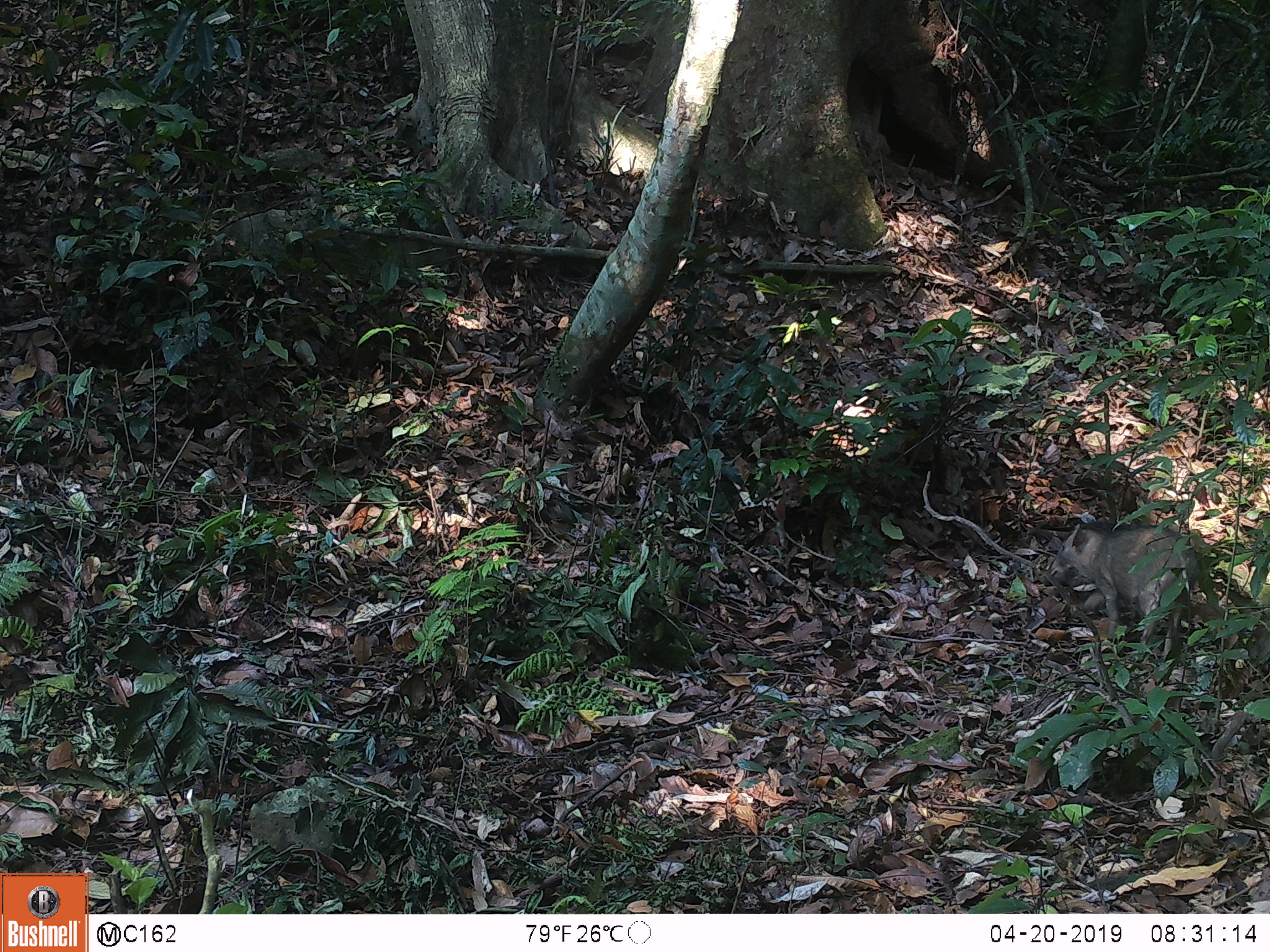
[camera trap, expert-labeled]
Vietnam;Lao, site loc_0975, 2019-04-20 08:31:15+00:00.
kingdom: Animalia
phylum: Chordata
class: Mammalia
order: Artiodactyla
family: Suidae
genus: Sus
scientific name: Sus scrofa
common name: eurasian wild pig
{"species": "eurasian wild pig (Sus scrofa)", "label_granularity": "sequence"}